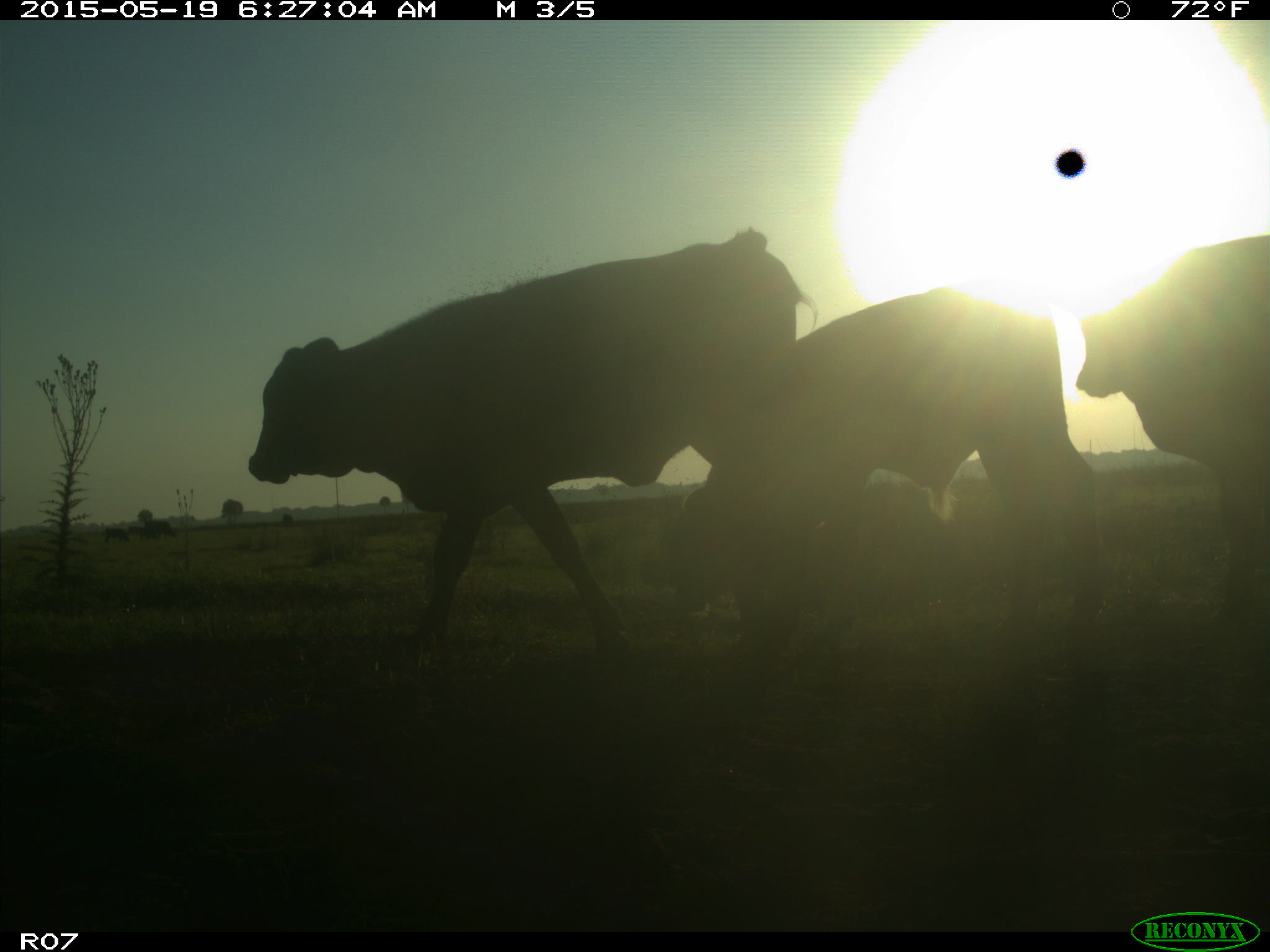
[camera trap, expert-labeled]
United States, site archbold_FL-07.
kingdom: Animalia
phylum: Chordata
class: Mammalia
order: Artiodactyla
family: Bovidae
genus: Bos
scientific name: Bos taurus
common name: domestic cow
Bos taurus (domestic cow).